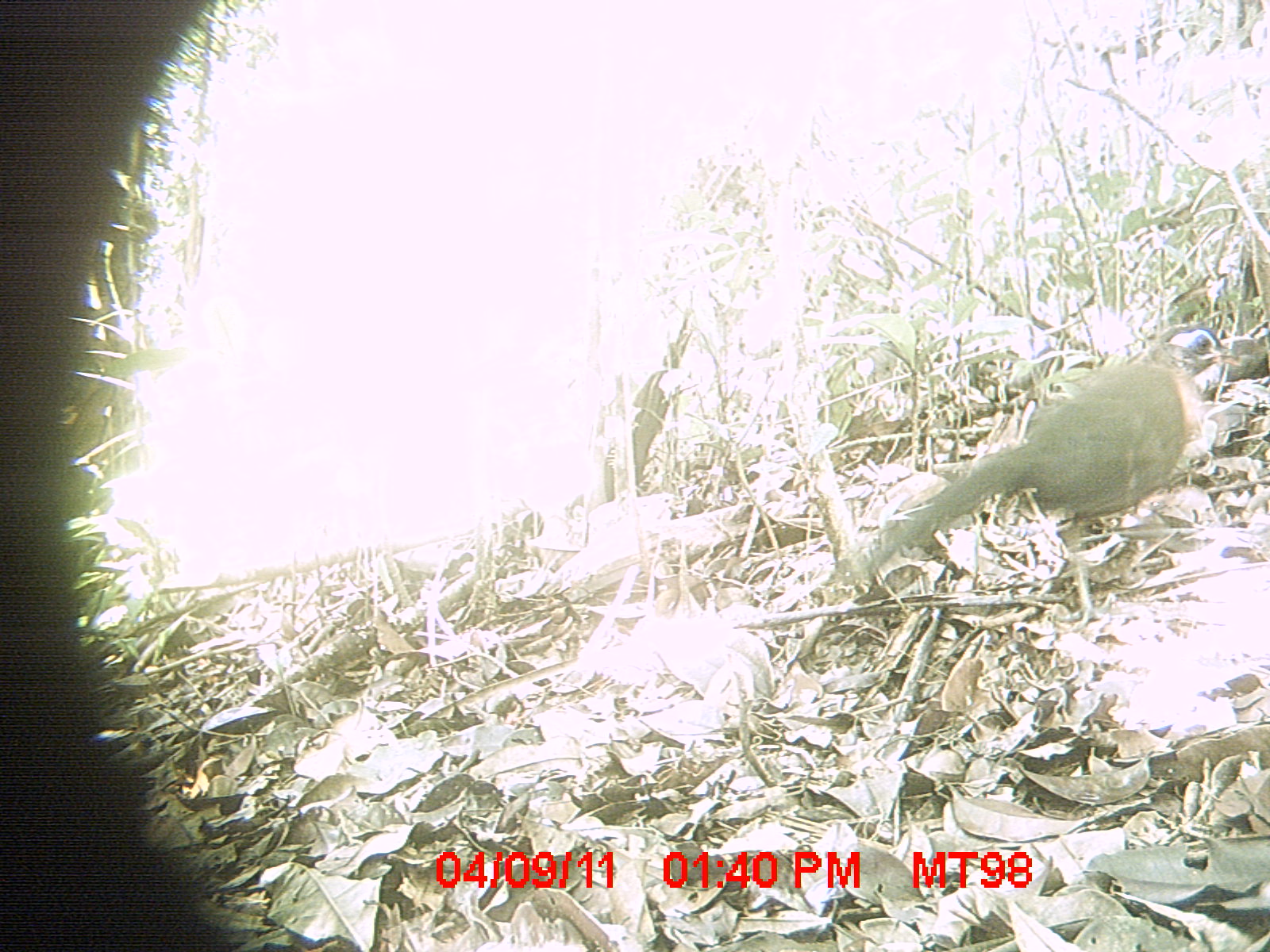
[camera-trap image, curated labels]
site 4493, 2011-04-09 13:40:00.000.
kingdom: Animalia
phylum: Chordata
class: Aves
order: Cuculiformes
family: Cuculidae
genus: Coua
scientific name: Coua serriana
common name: red-breasted coua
Coua serriana (red-breasted coua), count 1.